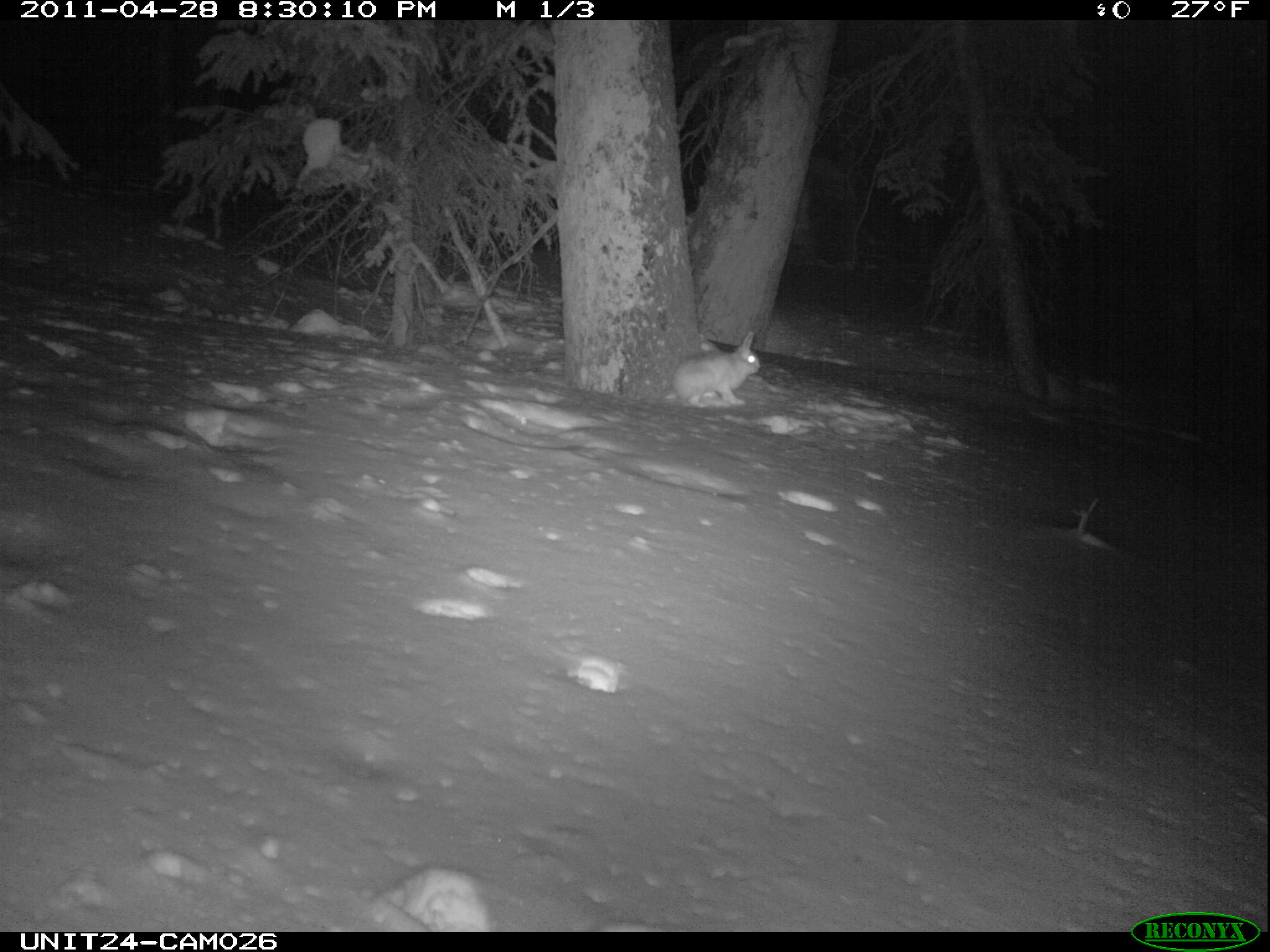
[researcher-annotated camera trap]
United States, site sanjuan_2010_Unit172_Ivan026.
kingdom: Animalia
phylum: Chordata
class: Mammalia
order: Lagomorpha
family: Leporidae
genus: Lepus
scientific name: Lepus americanus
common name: snowshoe hare